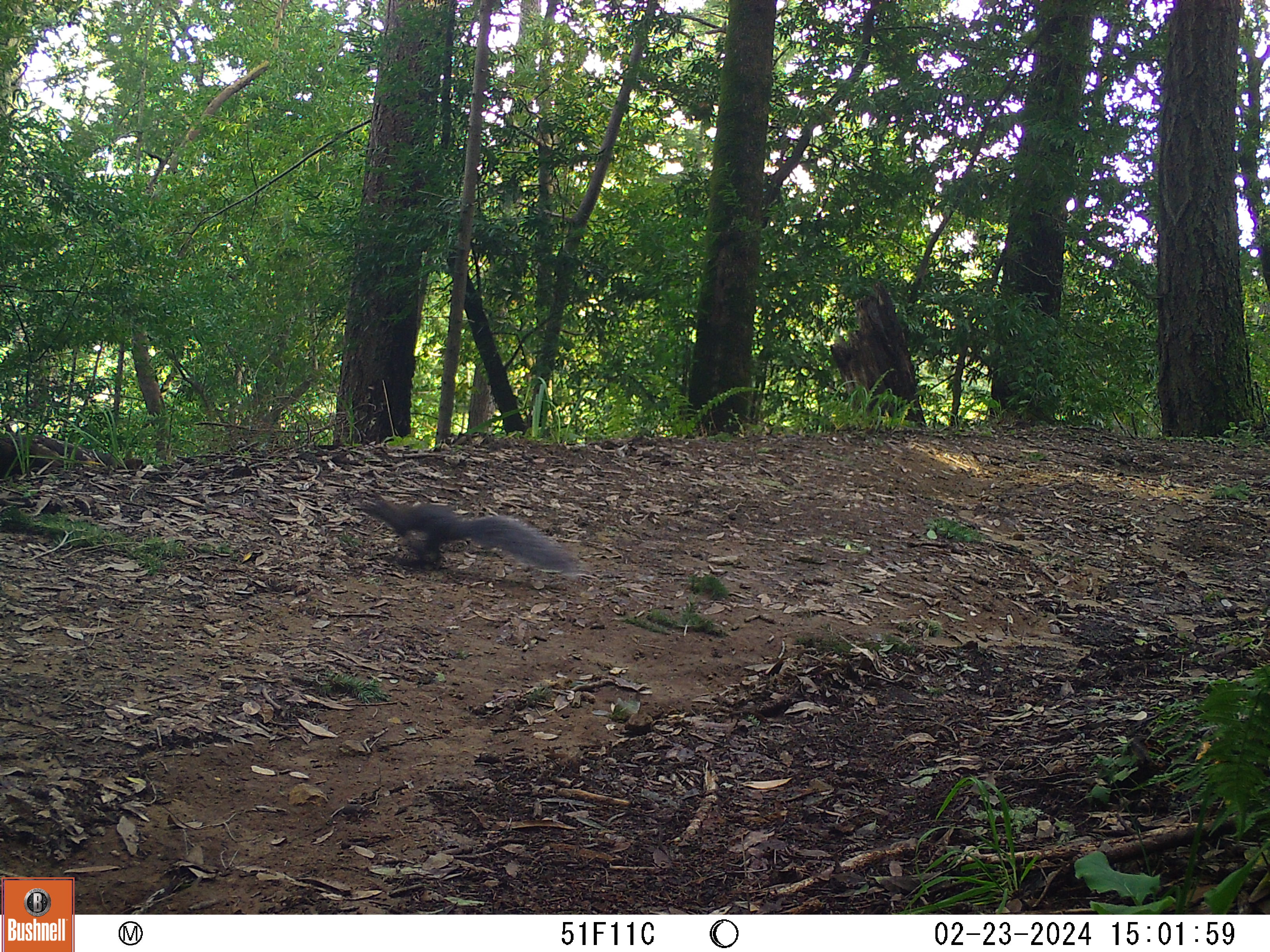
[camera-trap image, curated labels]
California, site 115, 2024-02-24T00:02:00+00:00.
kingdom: Animalia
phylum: Chordata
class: Mammalia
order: Rodentia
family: Sciuridae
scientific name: Sciuridae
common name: squirrel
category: unknown squirrel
Unknown squirrel (squirrel) (Sciuridae).